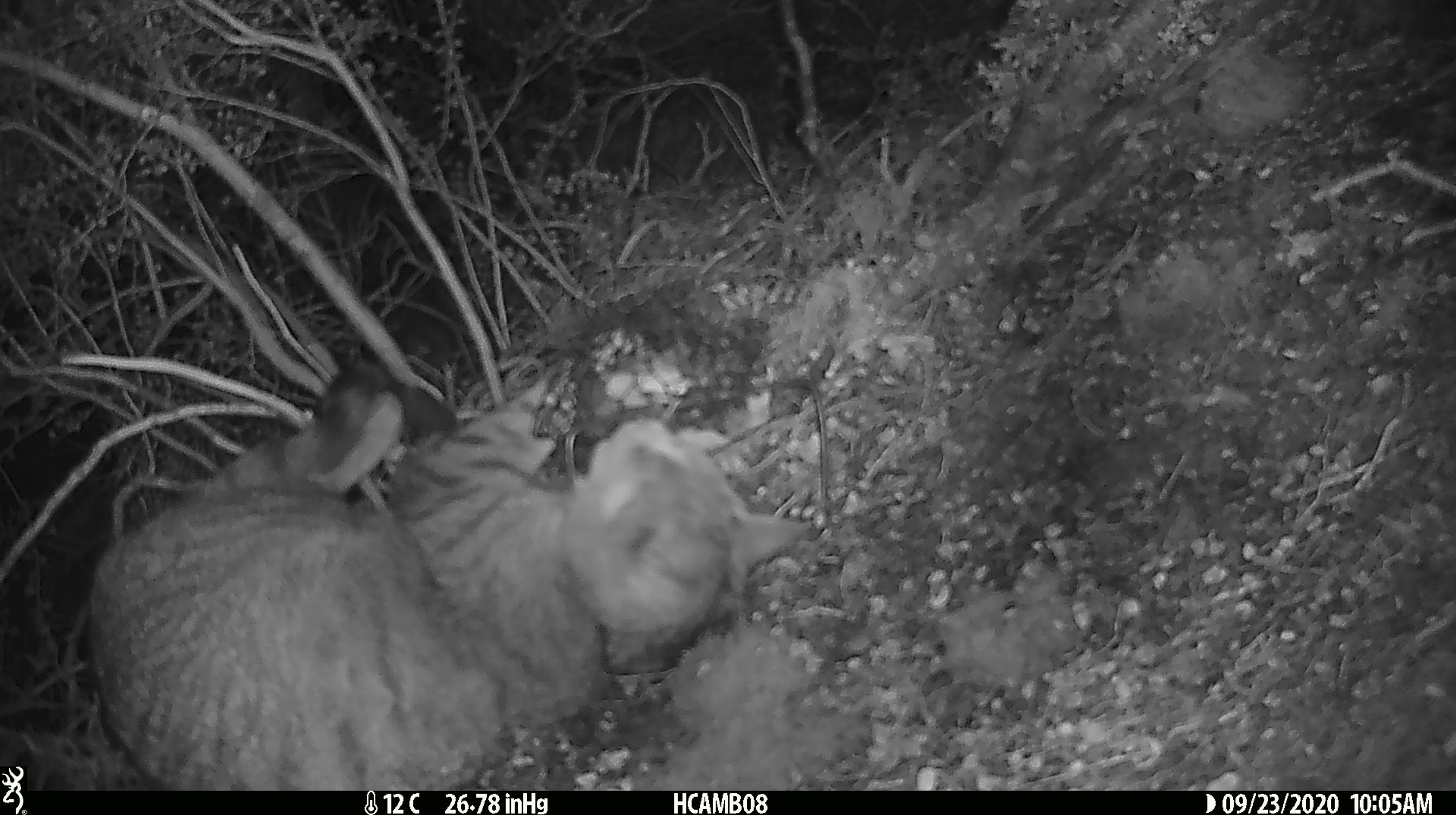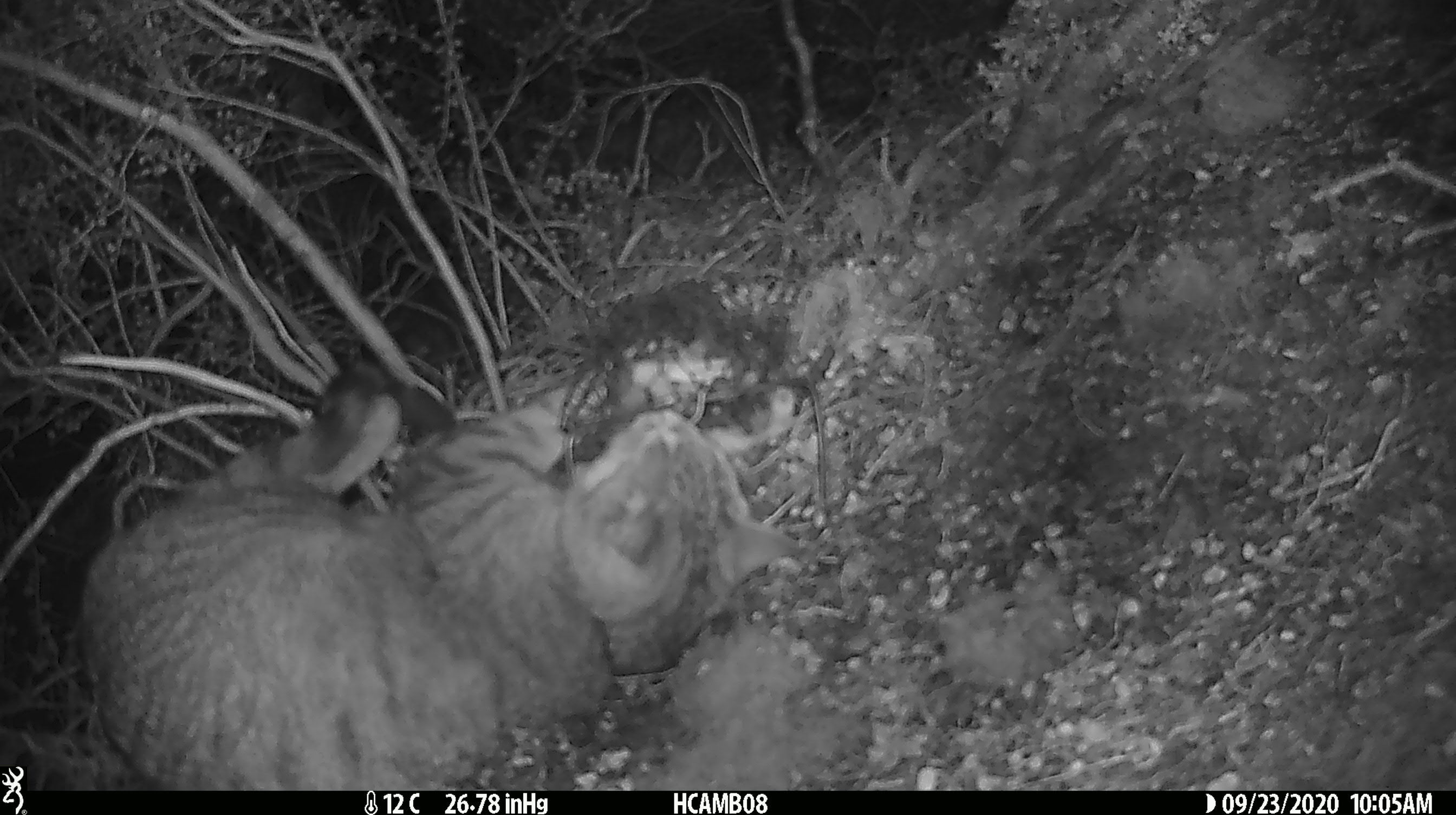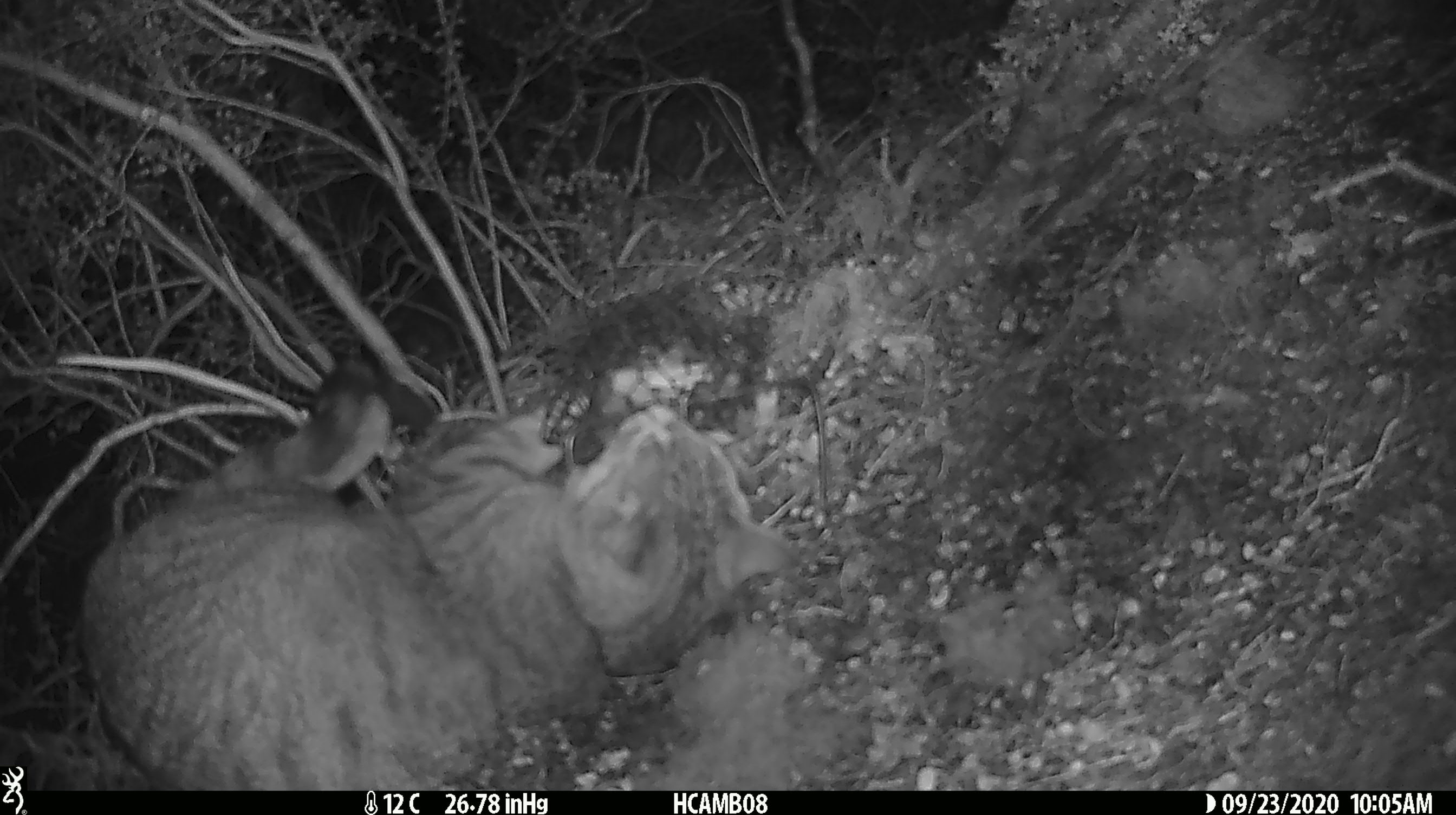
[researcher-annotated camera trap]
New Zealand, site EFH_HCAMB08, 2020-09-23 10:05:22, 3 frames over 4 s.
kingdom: Animalia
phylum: Chordata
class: Mammalia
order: Carnivora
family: Felidae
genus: Felis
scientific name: Felis catus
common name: domestic cat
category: cat